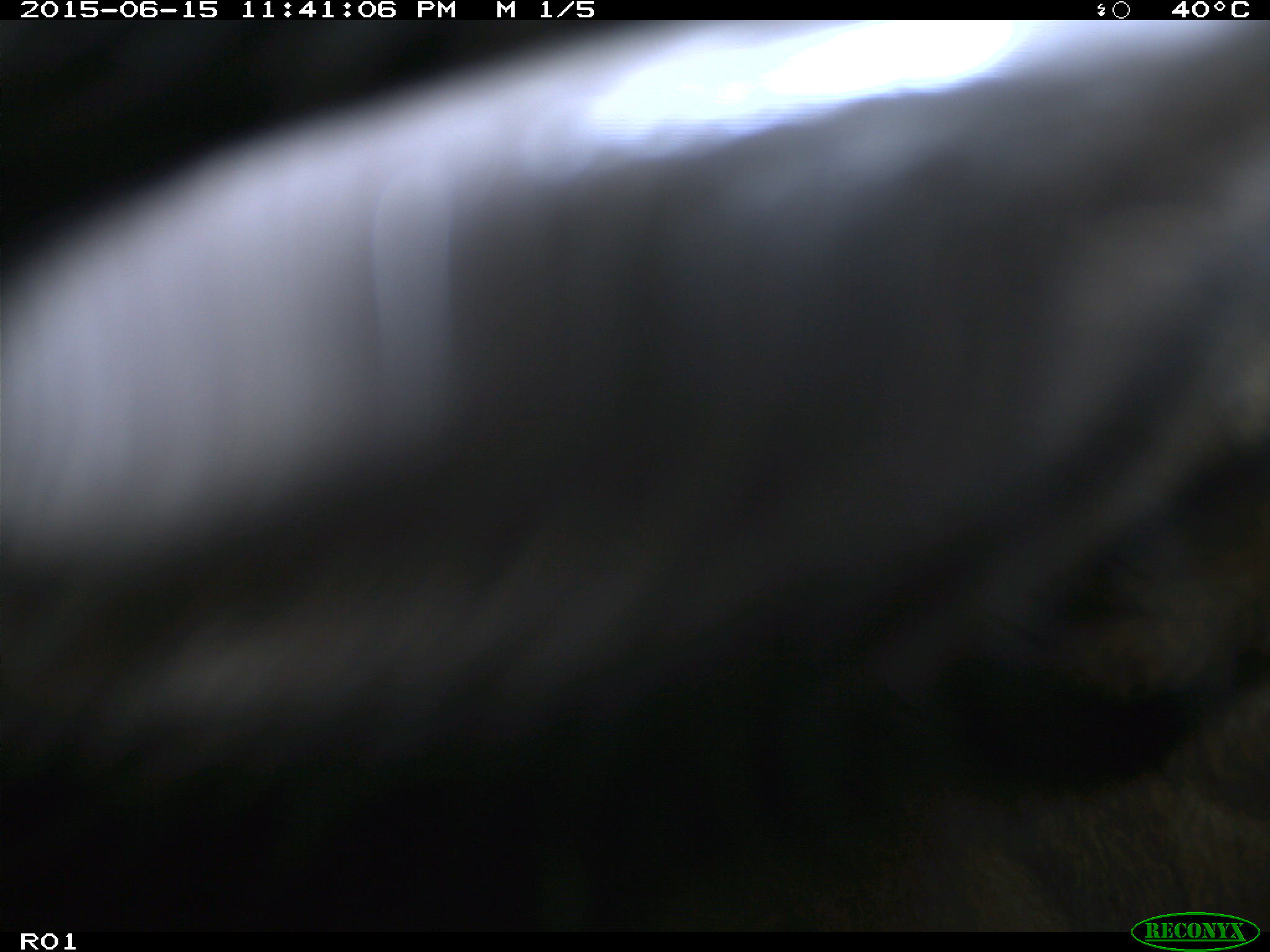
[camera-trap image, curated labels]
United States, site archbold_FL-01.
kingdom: Animalia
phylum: Chordata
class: Mammalia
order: Artiodactyla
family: Bovidae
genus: Bos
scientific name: Bos taurus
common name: domestic cow